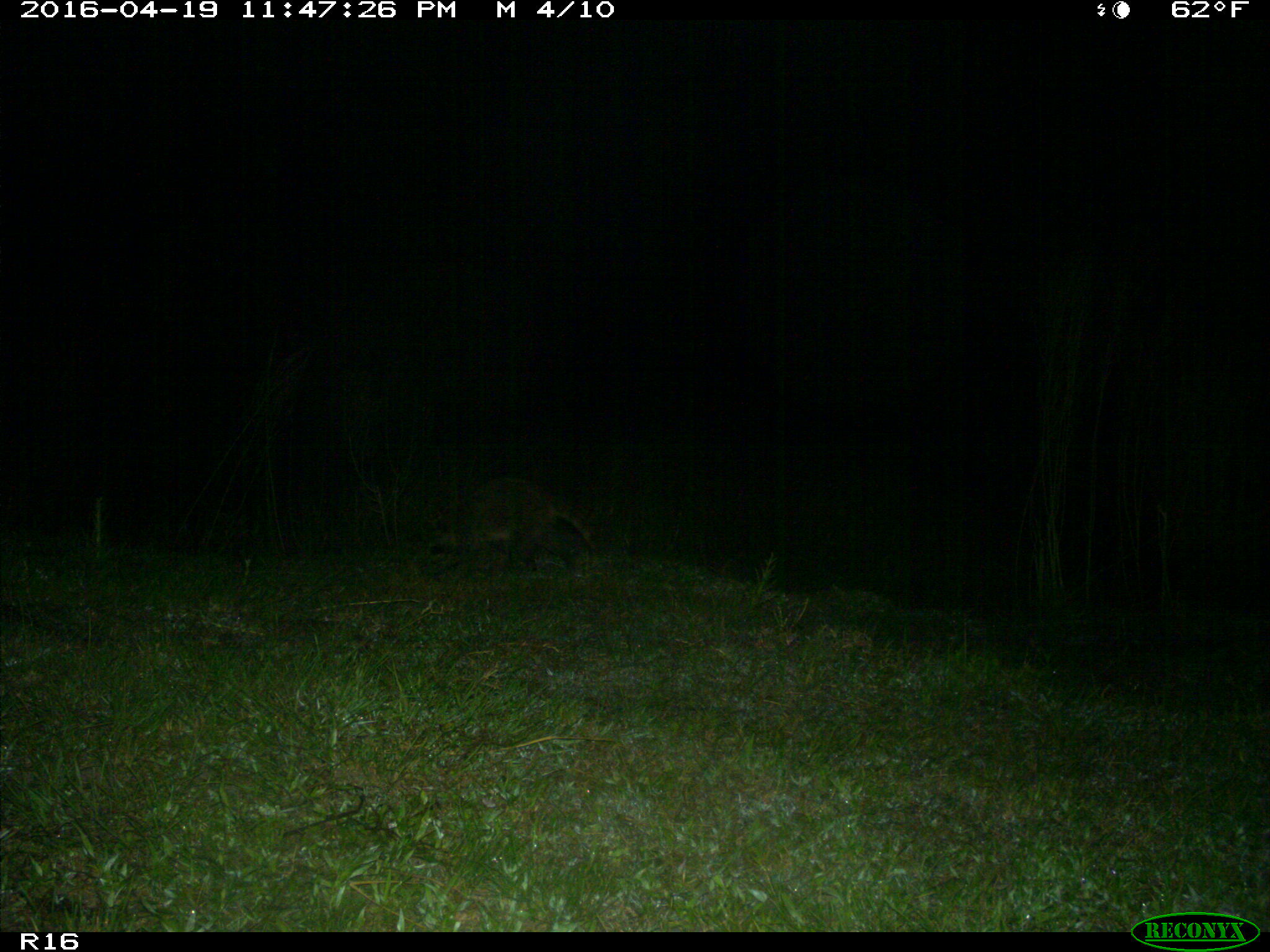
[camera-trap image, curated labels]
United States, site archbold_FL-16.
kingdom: Animalia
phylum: Chordata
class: Mammalia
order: Carnivora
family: Procyonidae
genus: Procyon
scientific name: Procyon lotor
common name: common raccoon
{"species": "Procyon lotor (common raccoon)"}